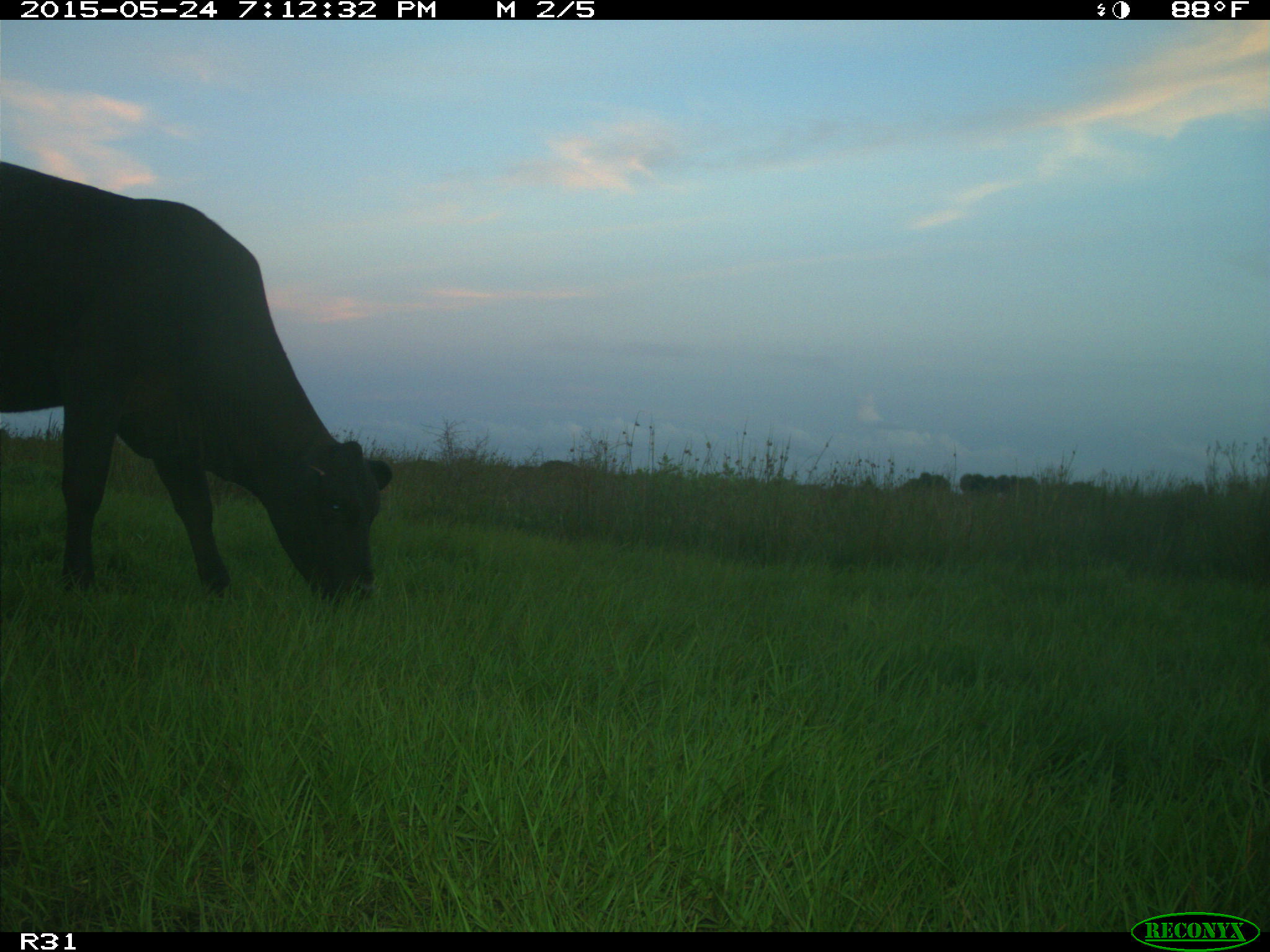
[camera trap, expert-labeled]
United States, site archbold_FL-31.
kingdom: Animalia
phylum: Chordata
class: Mammalia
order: Artiodactyla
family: Bovidae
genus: Bos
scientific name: Bos taurus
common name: domestic cow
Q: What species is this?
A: Bos taurus (domestic cow).